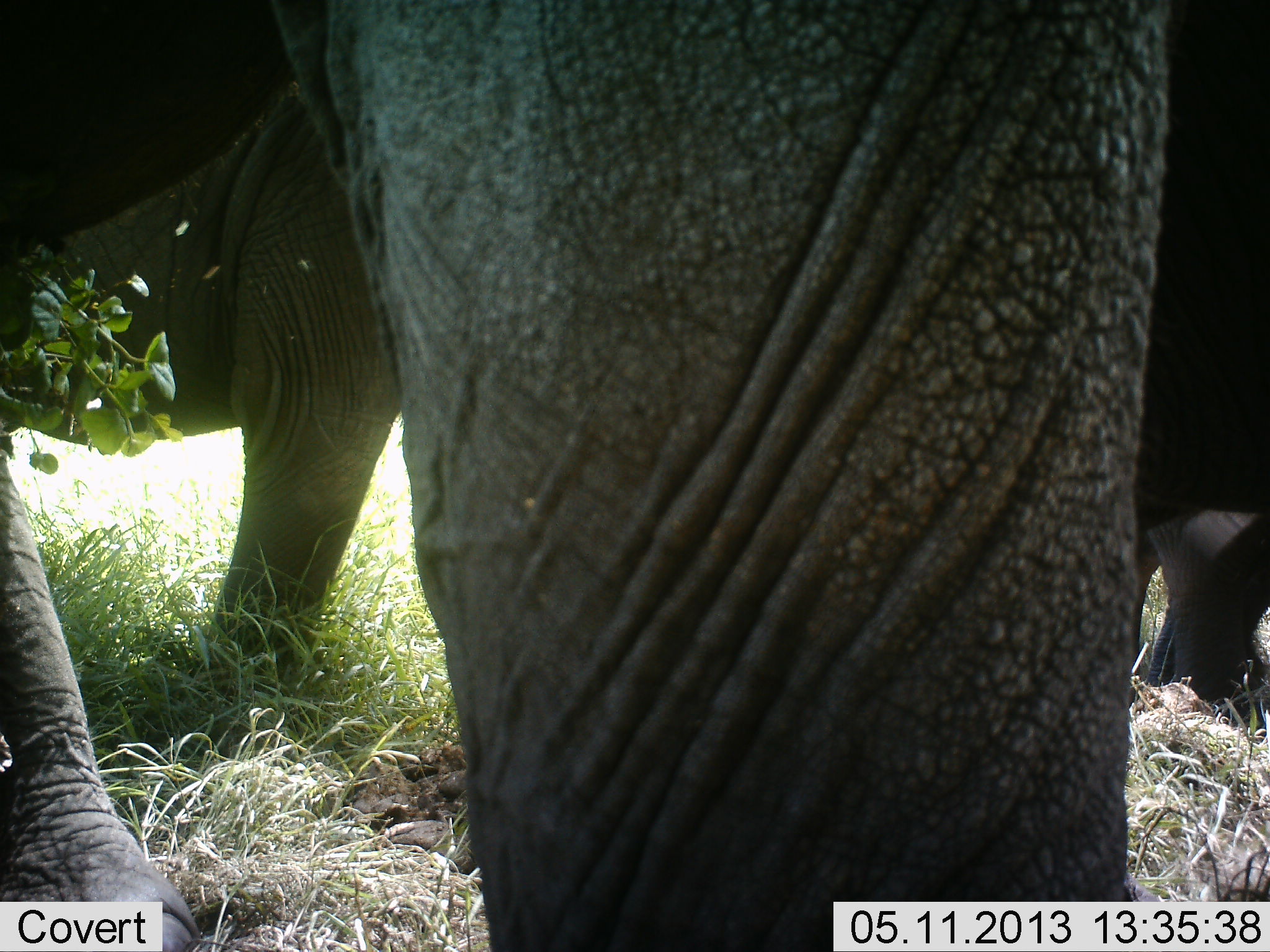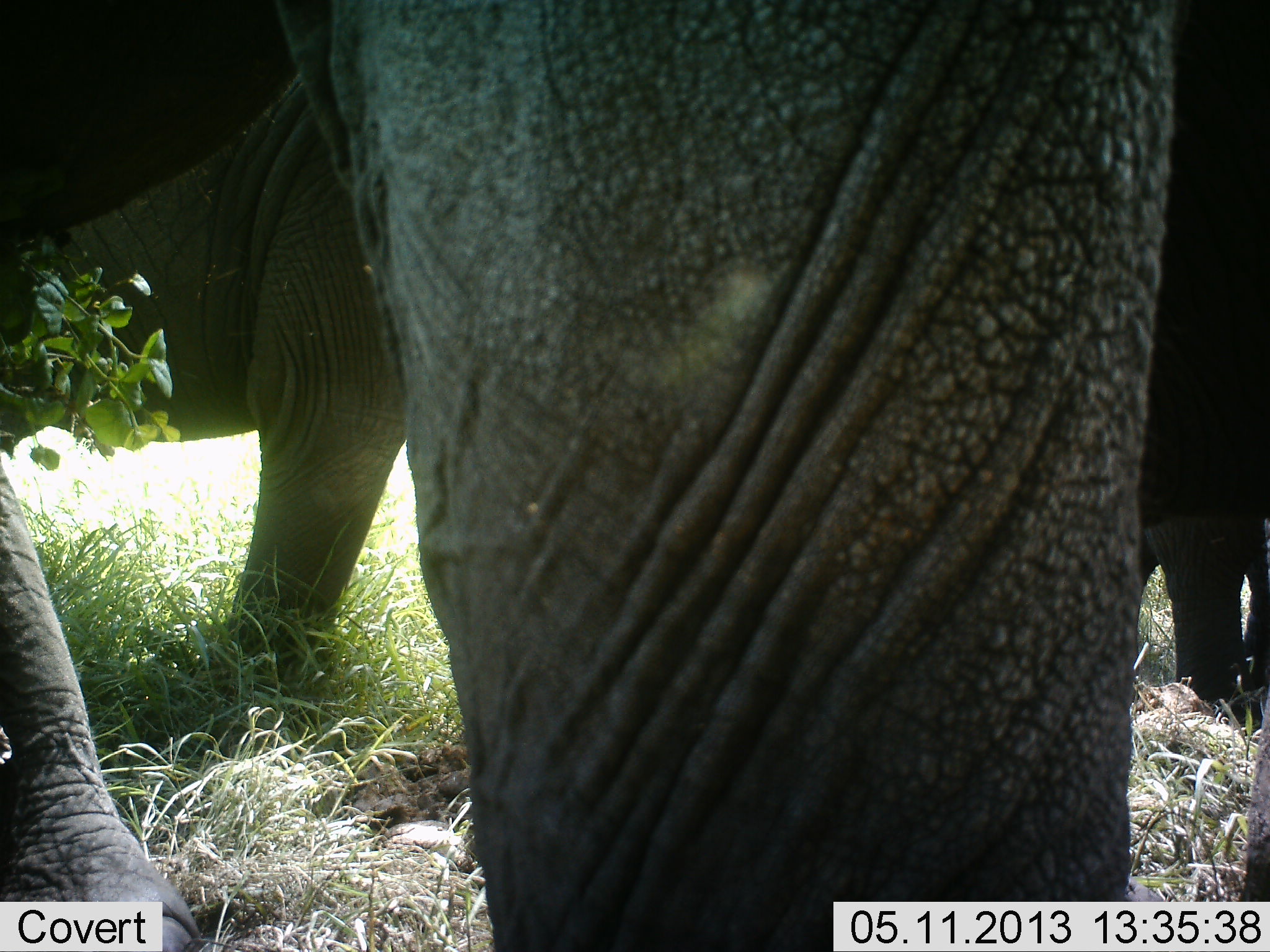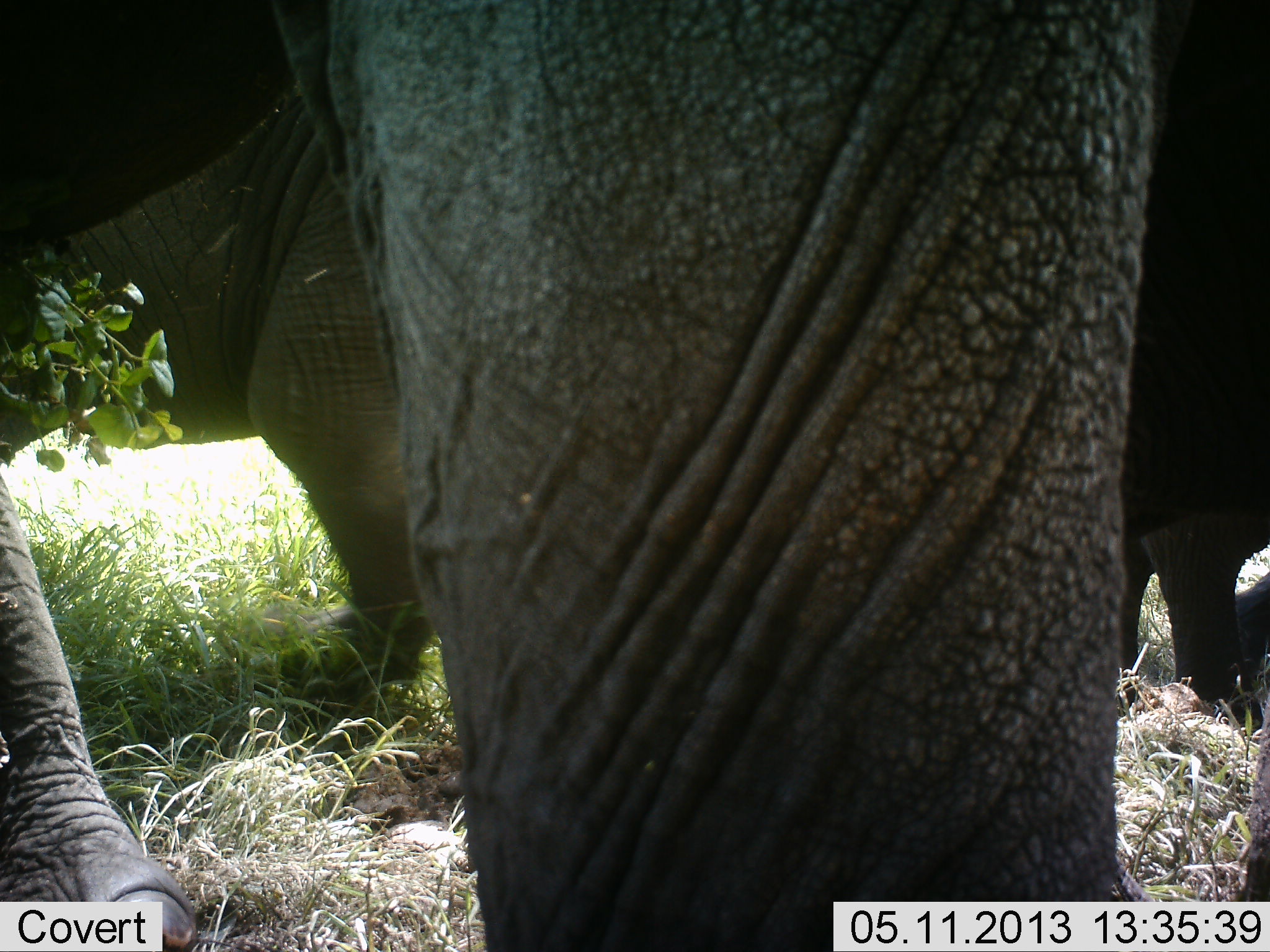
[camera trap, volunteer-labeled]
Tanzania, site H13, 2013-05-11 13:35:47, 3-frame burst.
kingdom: Animalia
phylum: Chordata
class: Mammalia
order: Proboscidea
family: Elephantidae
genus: Loxodonta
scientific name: Loxodonta africana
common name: african bush elephant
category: elephant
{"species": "elephant (african bush elephant) (Loxodonta africana)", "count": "3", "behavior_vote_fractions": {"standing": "79%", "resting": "0%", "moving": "24%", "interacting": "6%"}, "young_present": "18%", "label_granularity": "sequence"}